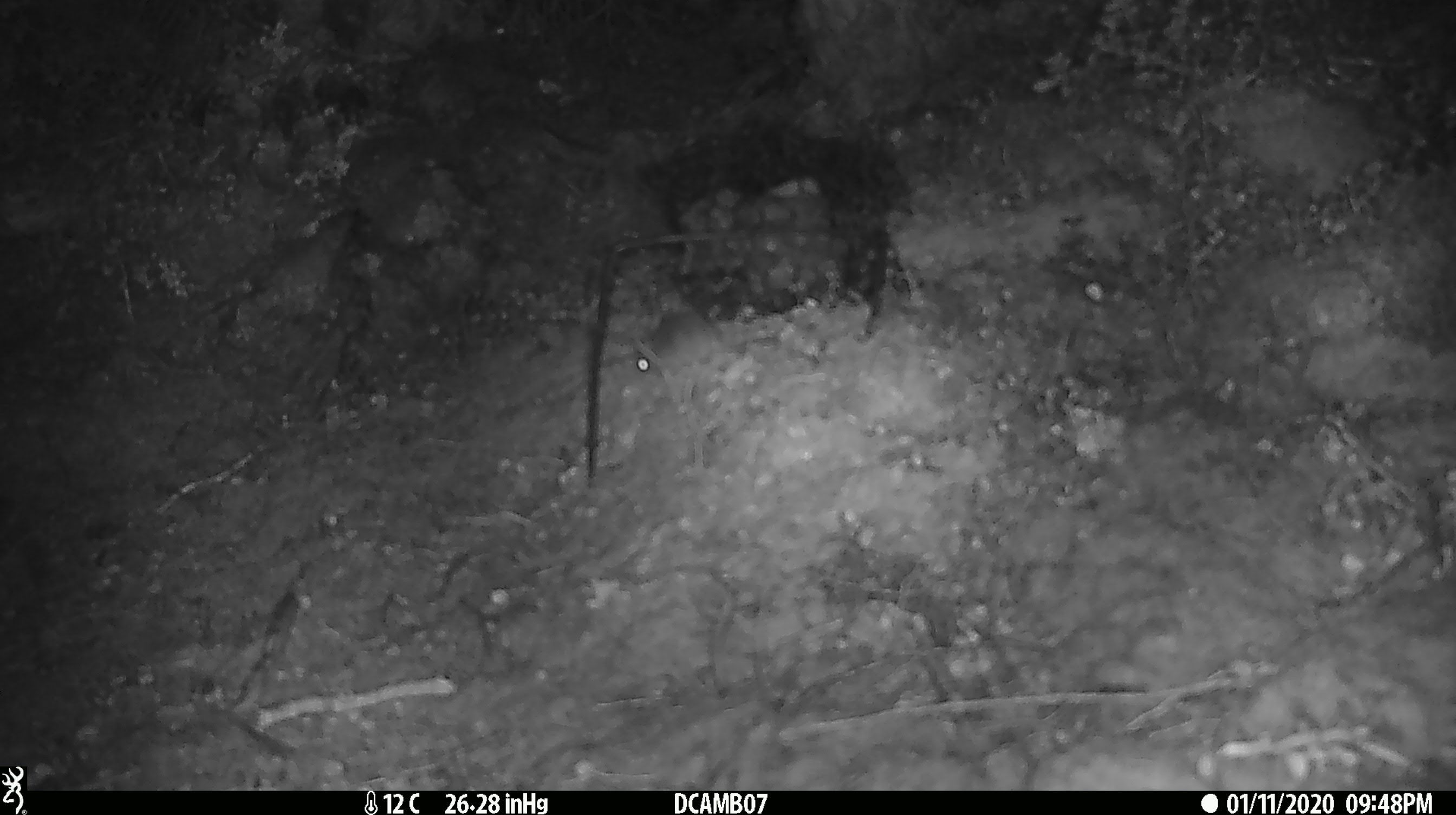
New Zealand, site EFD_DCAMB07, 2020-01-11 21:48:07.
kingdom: Animalia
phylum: Chordata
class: Mammalia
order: Rodentia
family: Muridae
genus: Mus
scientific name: Mus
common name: mouse